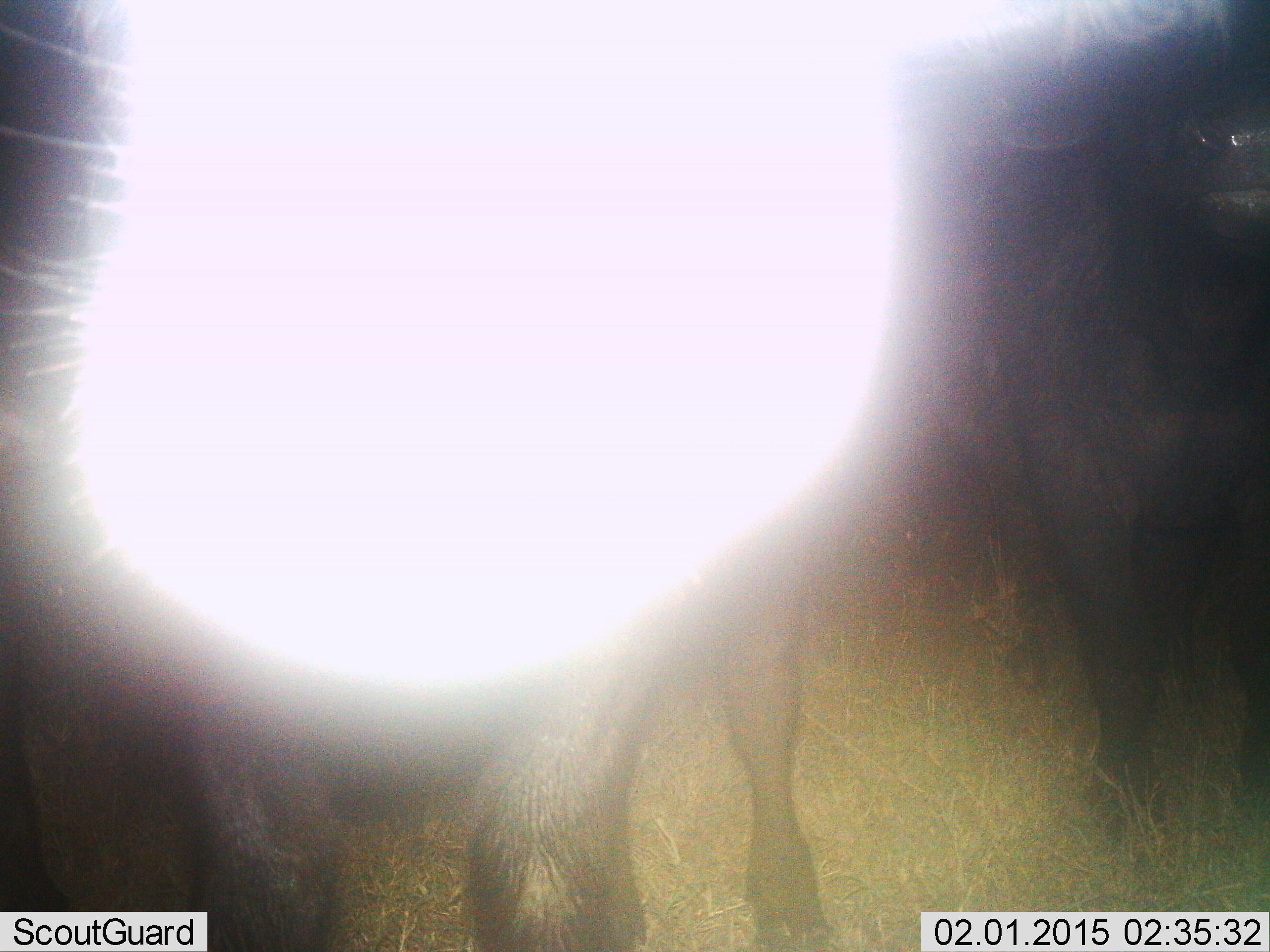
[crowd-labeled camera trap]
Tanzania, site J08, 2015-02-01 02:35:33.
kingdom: Animalia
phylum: Chordata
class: Mammalia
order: Artiodactyla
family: Bovidae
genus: Syncerus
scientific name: Syncerus caffer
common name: cape buffalo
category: buffalo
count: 2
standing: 100%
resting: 0%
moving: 0%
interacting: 0%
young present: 0%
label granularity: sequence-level